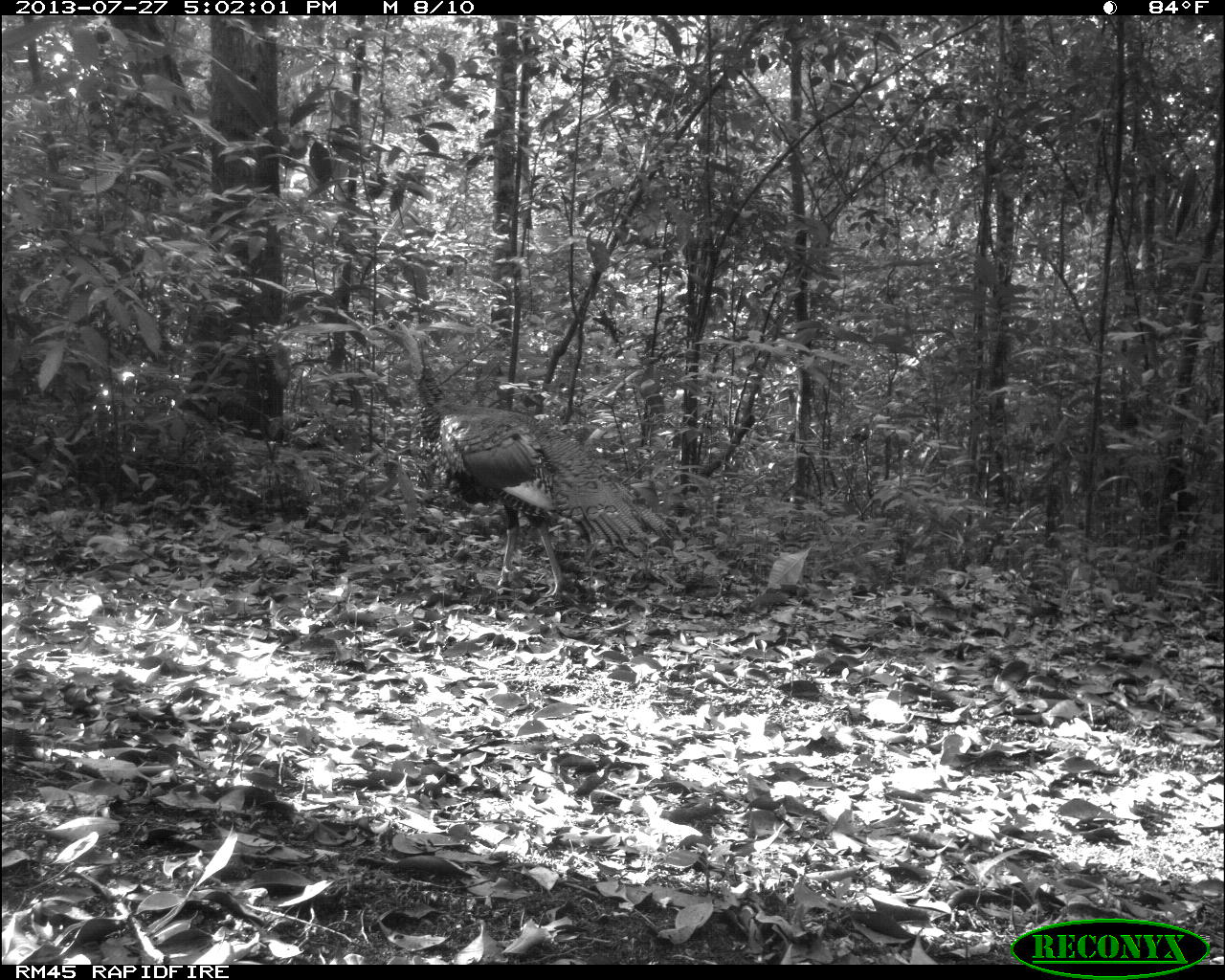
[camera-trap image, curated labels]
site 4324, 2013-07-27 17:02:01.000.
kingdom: Animalia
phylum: Chordata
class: Aves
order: Galliformes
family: Phasianidae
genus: Meleagris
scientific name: Meleagris ocellata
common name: ocellated turkey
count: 1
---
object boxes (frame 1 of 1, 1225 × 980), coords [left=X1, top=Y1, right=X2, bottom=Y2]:
meleagris ocellata: [left=367, top=317, right=675, bottom=597]